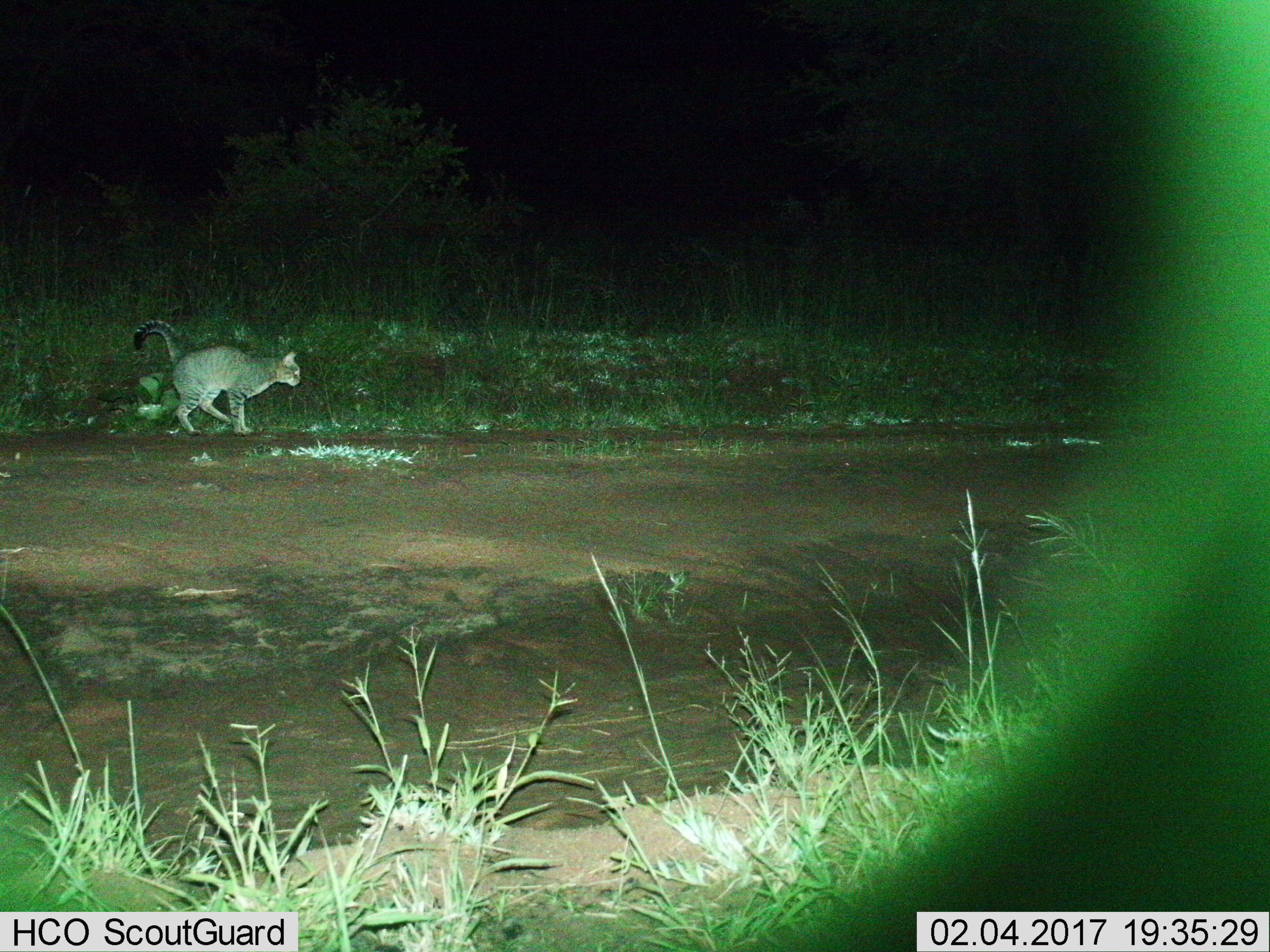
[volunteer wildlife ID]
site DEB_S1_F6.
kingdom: Animalia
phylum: Chordata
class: Mammalia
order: Carnivora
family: Felidae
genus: Felis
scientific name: Felis lybica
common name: african wild cat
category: africanwildcat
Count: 1.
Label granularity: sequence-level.